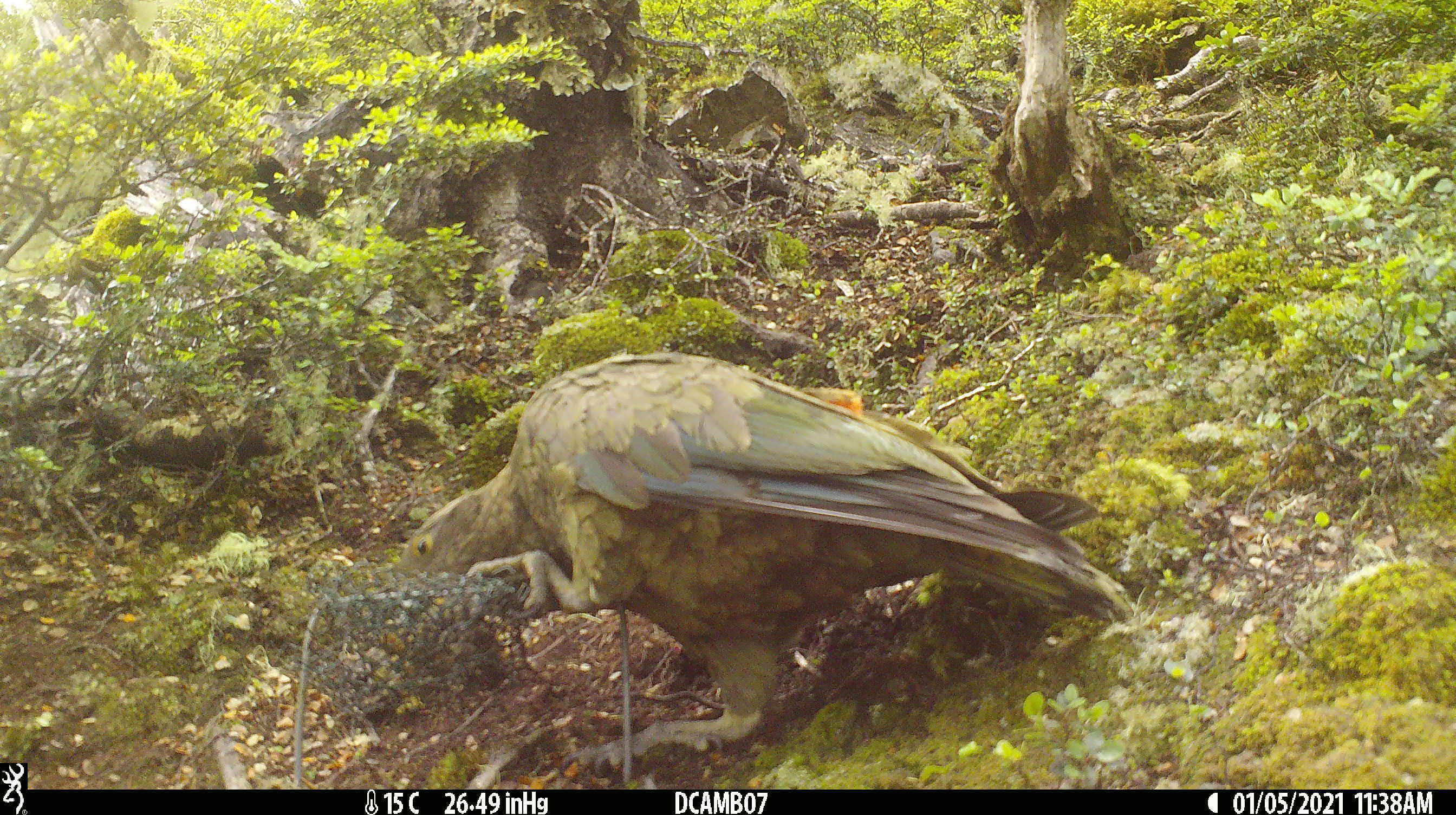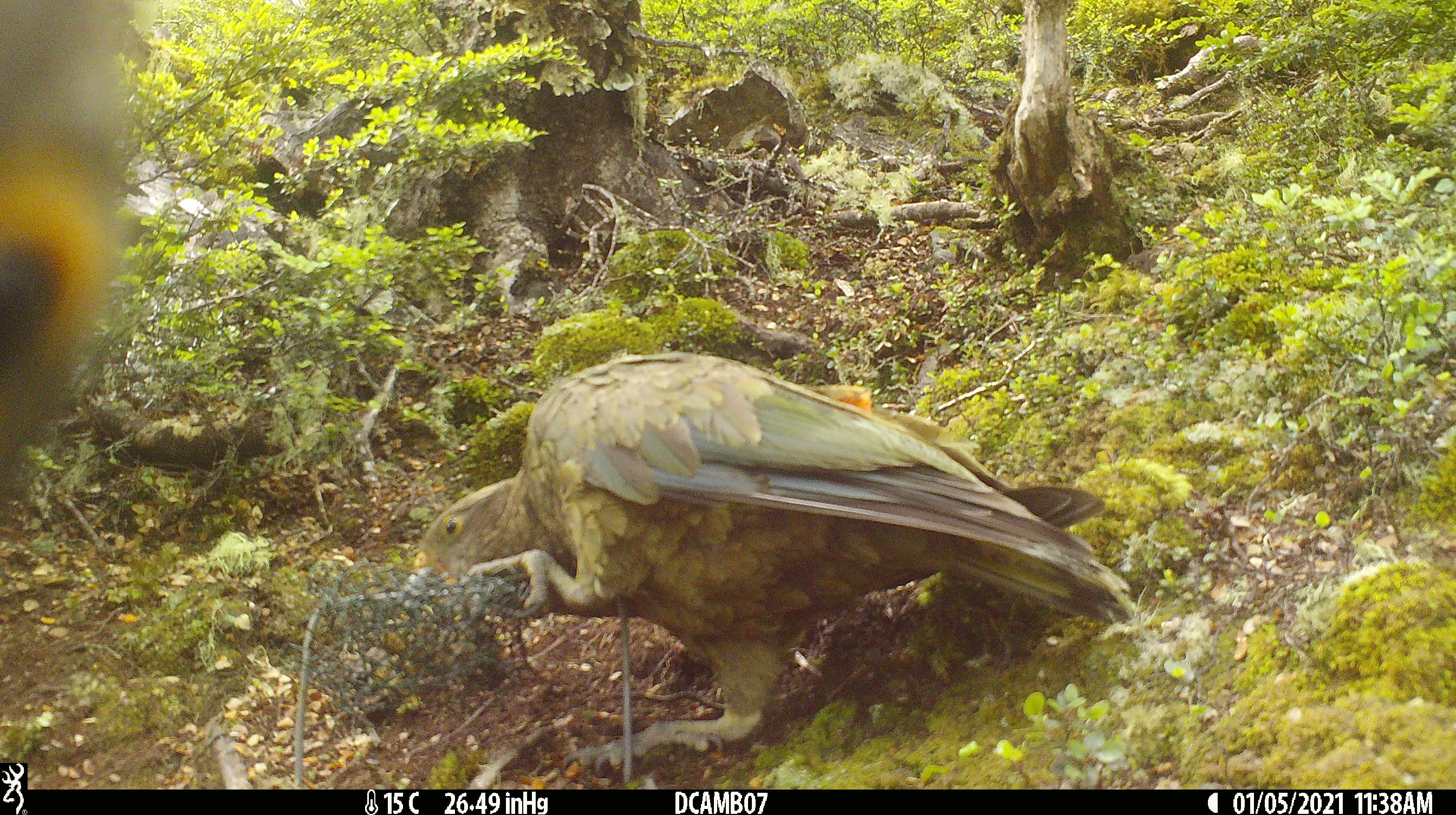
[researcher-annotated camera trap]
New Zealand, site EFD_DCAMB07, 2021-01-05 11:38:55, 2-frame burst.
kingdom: Animalia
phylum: Chordata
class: Aves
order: Psittaciformes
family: Strigopidae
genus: Nestor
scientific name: Nestor notabilis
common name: kea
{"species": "kea (Nestor notabilis)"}